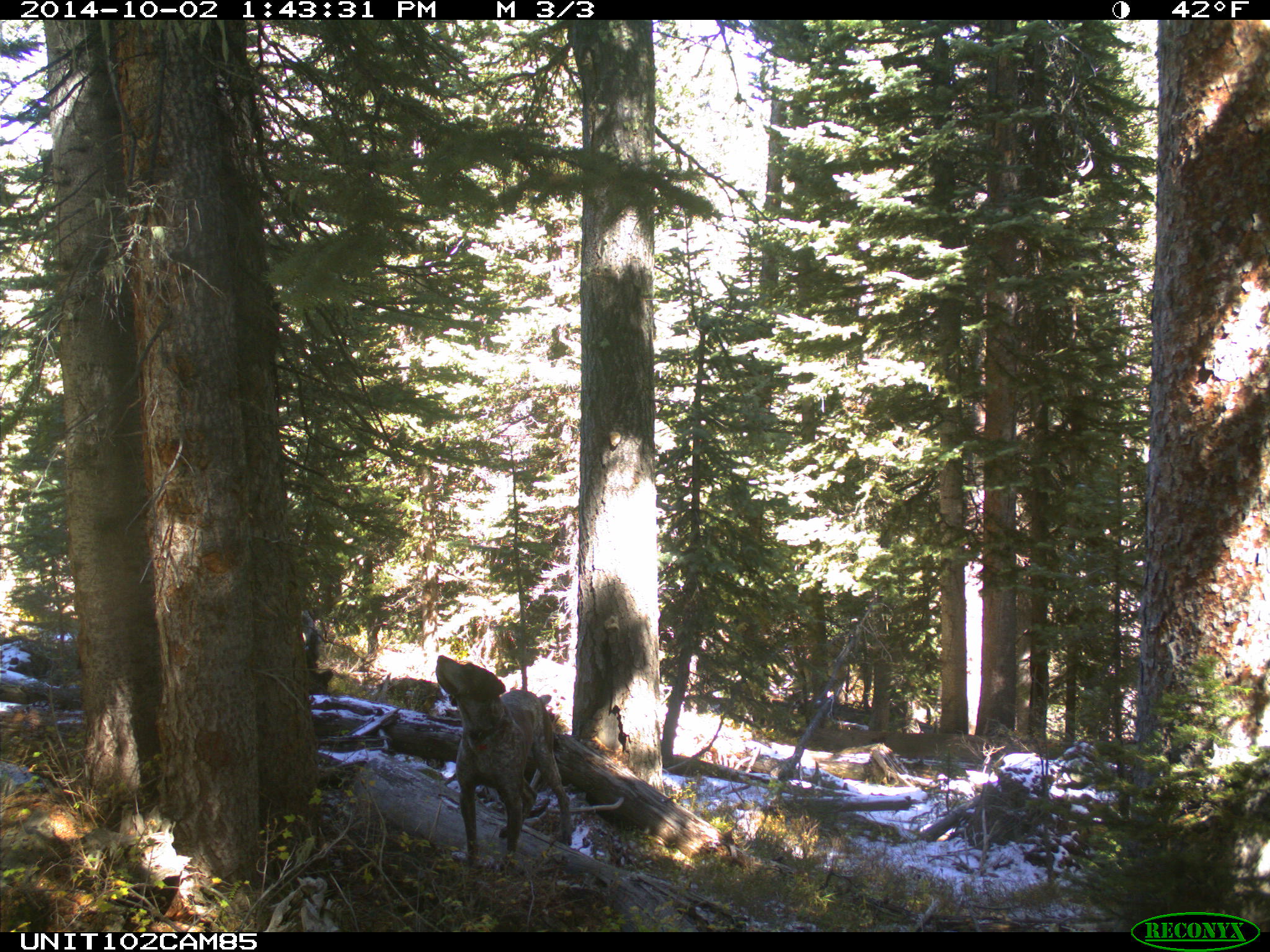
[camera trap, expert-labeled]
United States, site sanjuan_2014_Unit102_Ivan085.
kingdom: Animalia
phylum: Chordata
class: Mammalia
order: Carnivora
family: Canidae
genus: Canis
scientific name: Canis familiaris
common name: domestic dog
Canis familiaris (domestic dog).